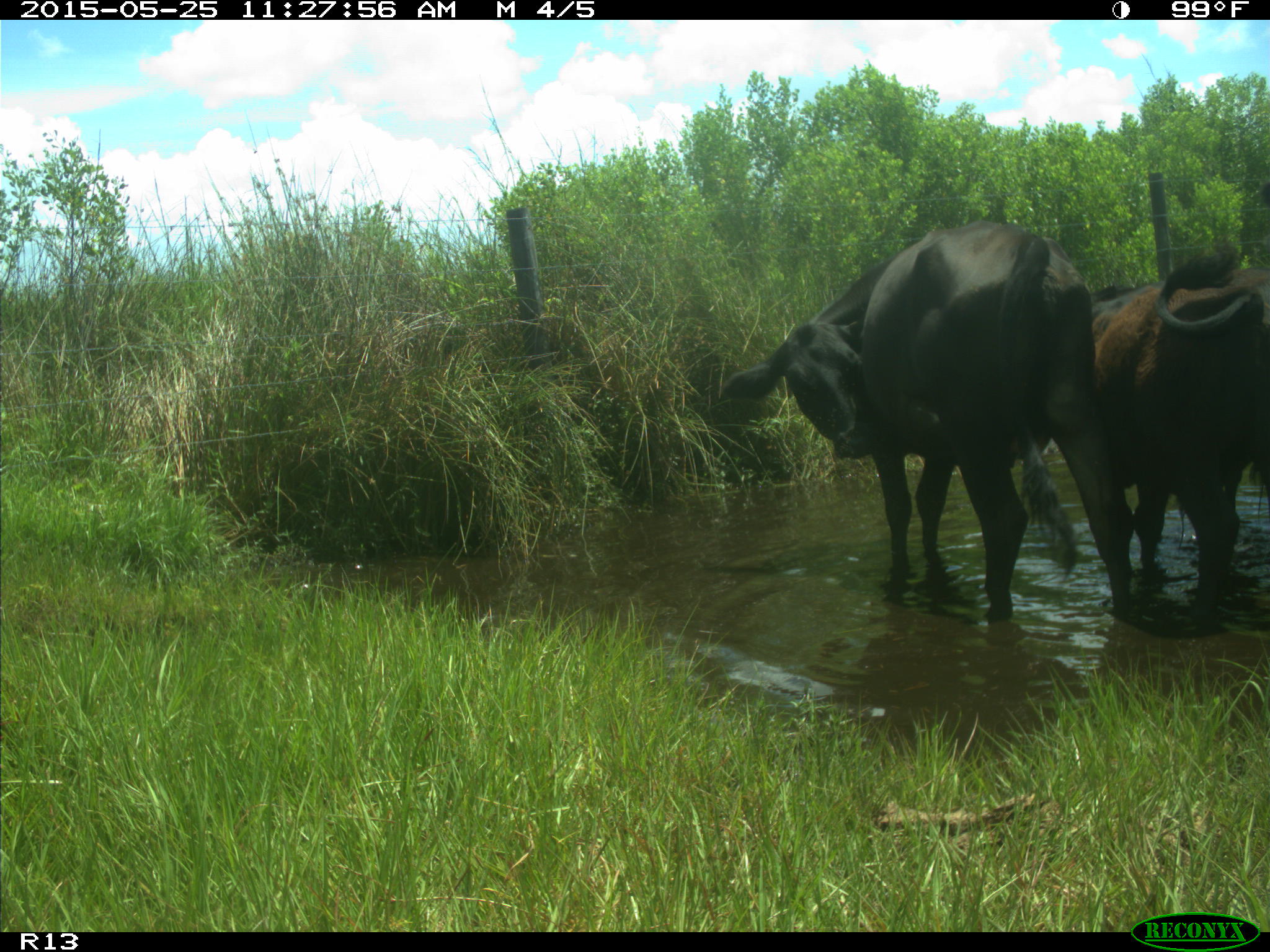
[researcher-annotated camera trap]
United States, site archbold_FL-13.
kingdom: Animalia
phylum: Chordata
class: Mammalia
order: Artiodactyla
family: Bovidae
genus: Bos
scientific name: Bos taurus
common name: domestic cow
Bos taurus (domestic cow).